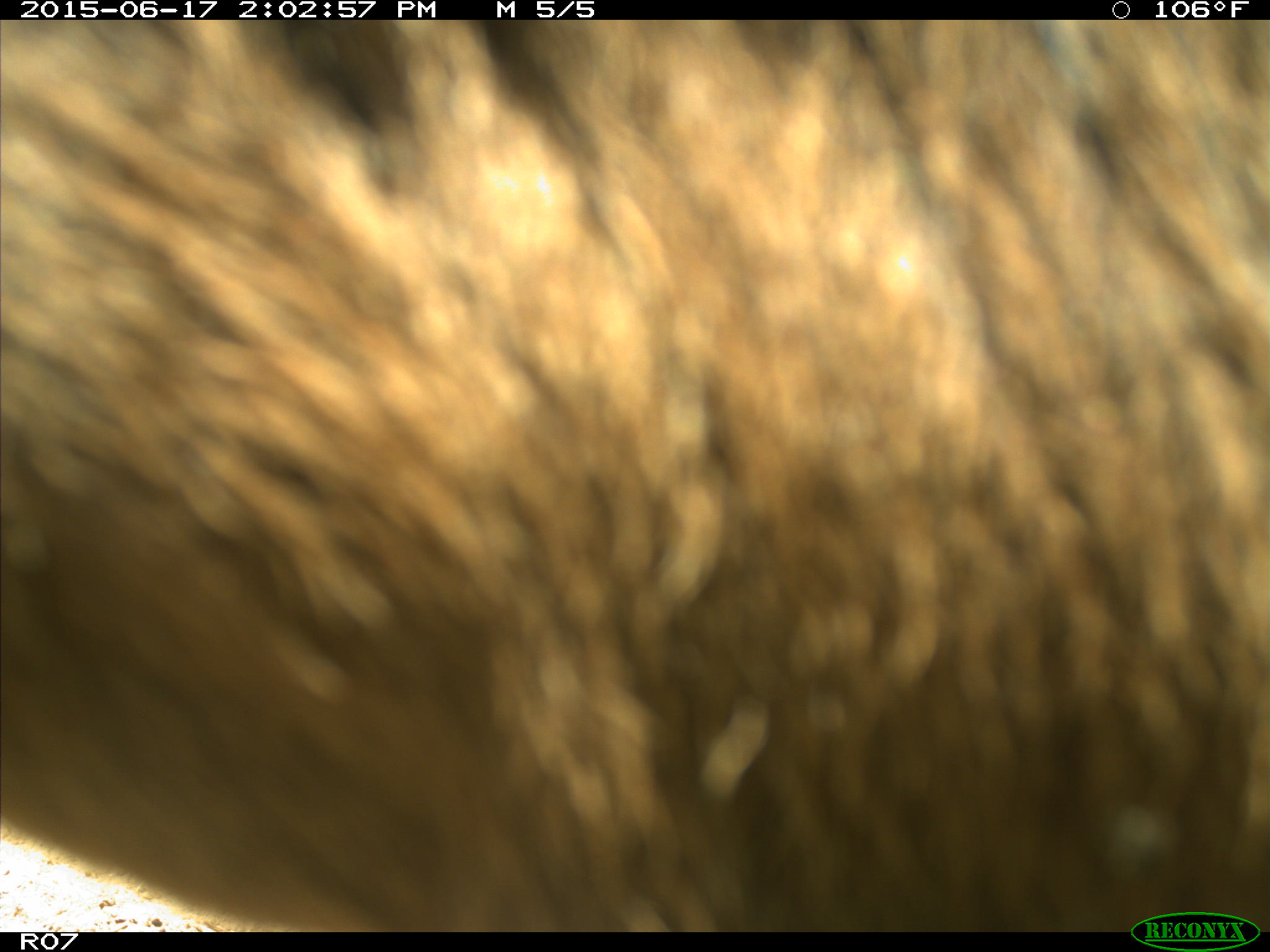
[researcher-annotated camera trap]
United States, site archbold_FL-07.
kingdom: Animalia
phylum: Chordata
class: Mammalia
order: Artiodactyla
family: Bovidae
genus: Bos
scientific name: Bos taurus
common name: domestic cow